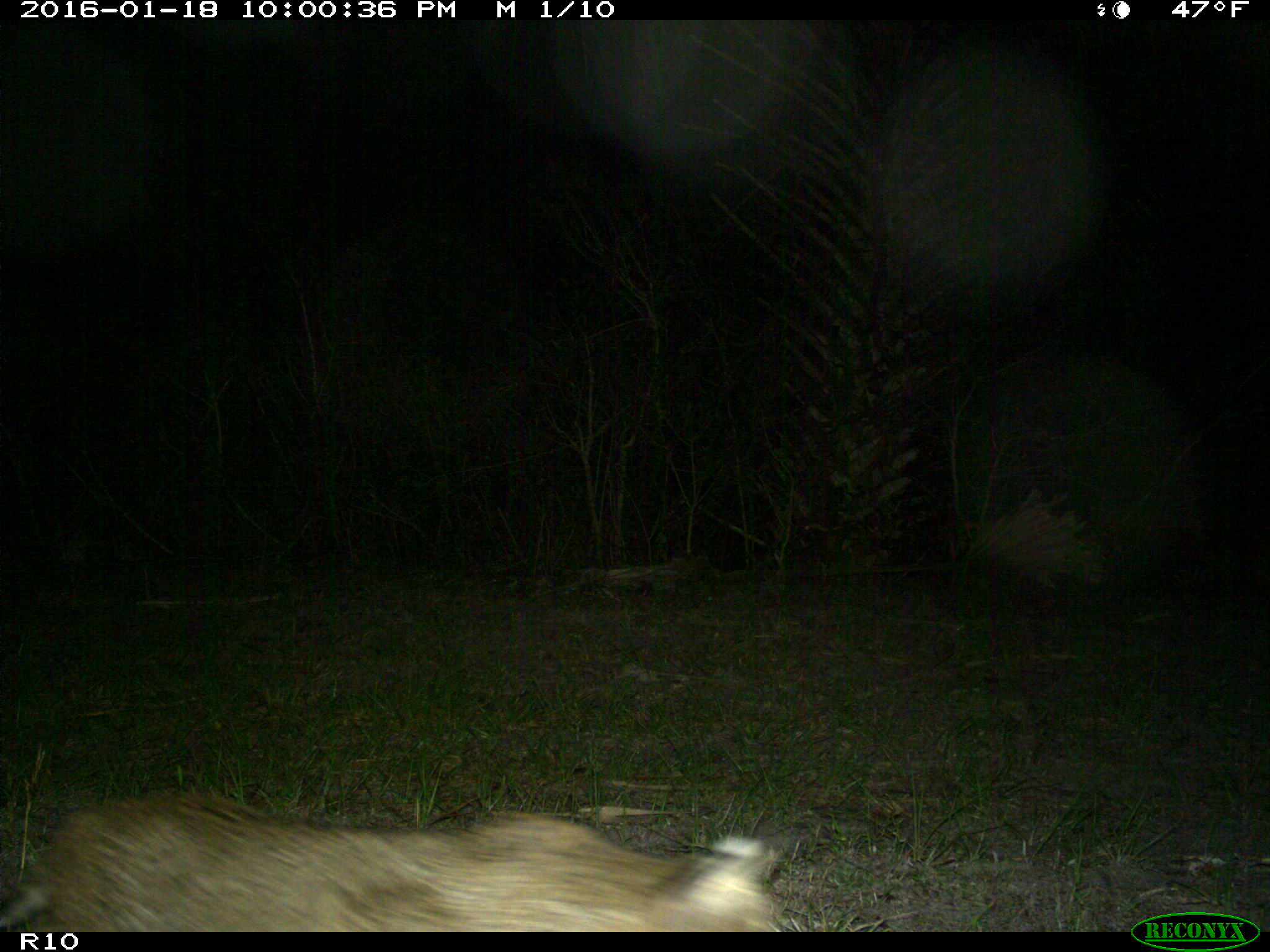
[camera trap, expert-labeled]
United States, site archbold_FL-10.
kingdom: Animalia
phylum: Chordata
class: Mammalia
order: Carnivora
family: Felidae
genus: Lynx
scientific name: Lynx rufus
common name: bobcat